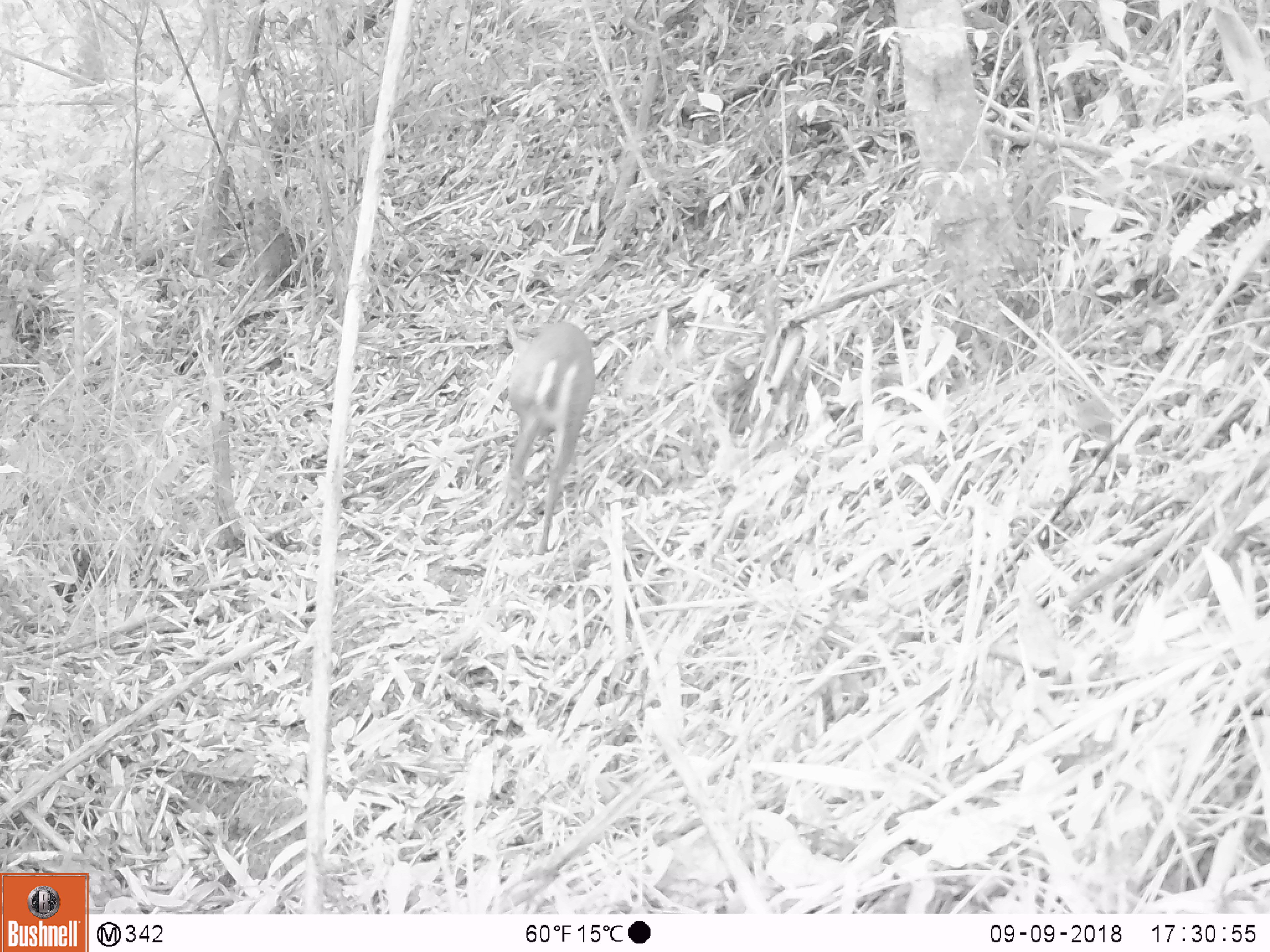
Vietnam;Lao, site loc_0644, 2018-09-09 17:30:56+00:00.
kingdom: Animalia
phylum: Chordata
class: Mammalia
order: Artiodactyla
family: Cervidae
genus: Muntiacus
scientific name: Muntiacus rooseveltorum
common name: roosevelt's muntjac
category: roosevelts muntjac group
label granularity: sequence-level